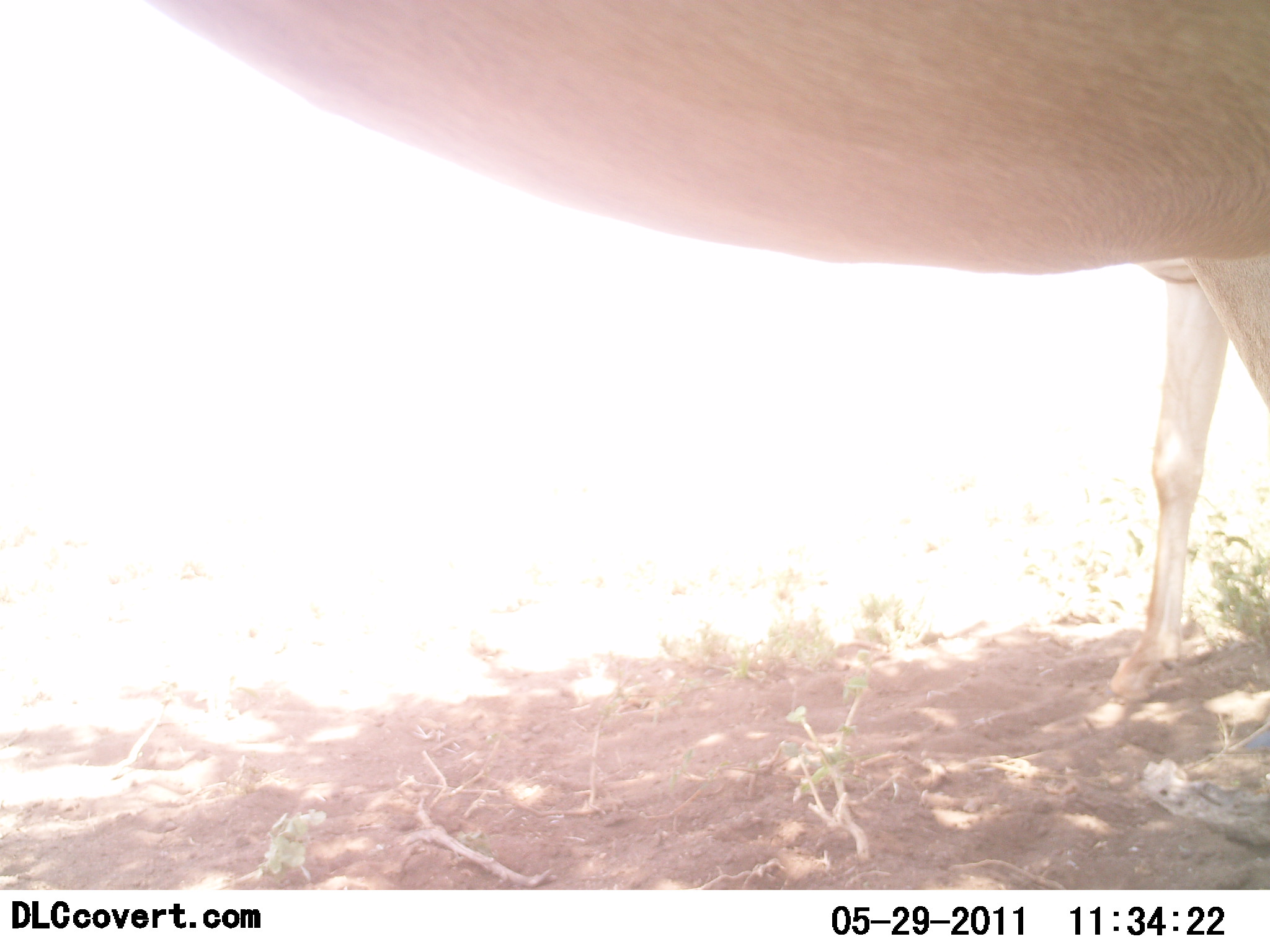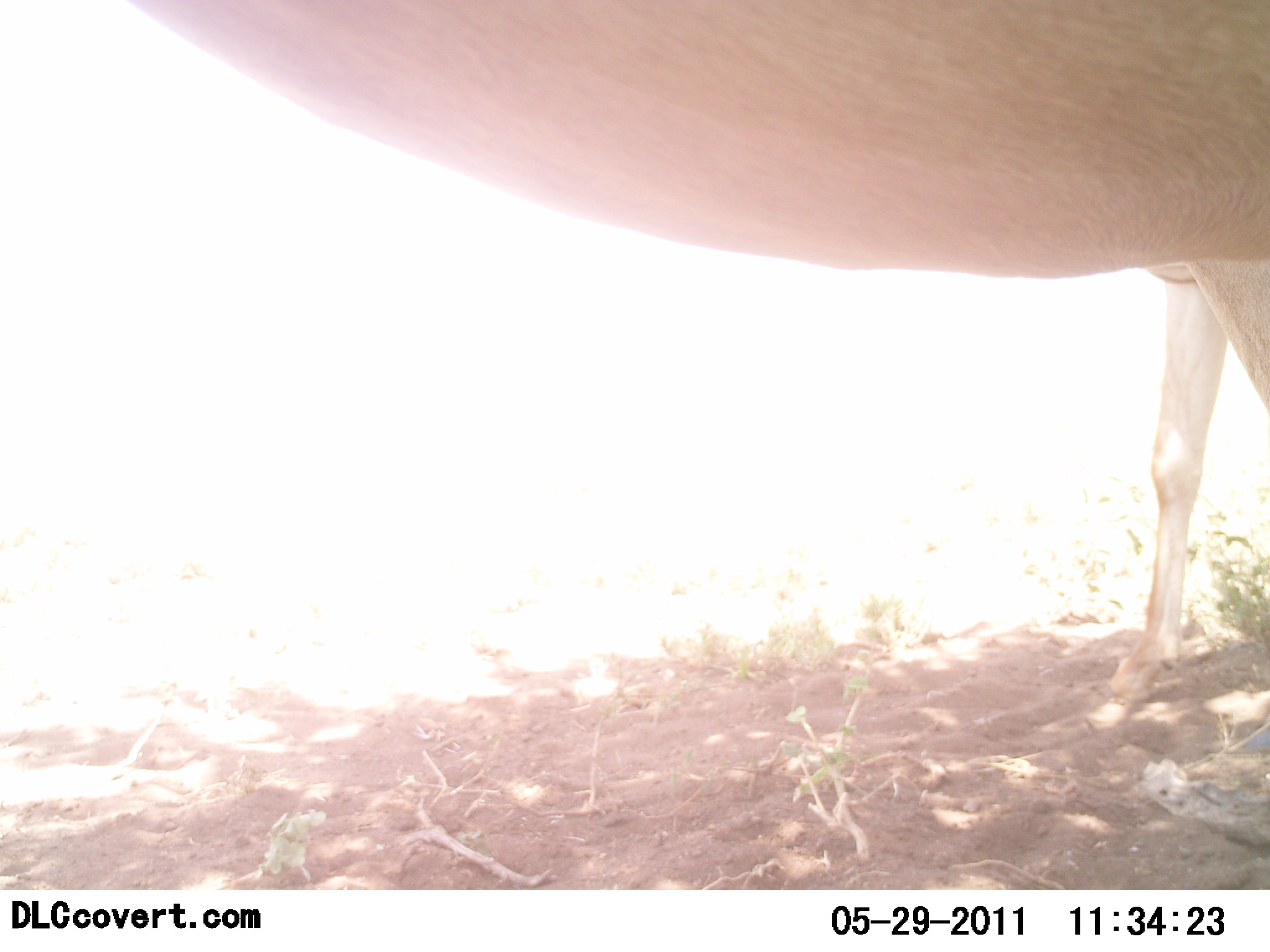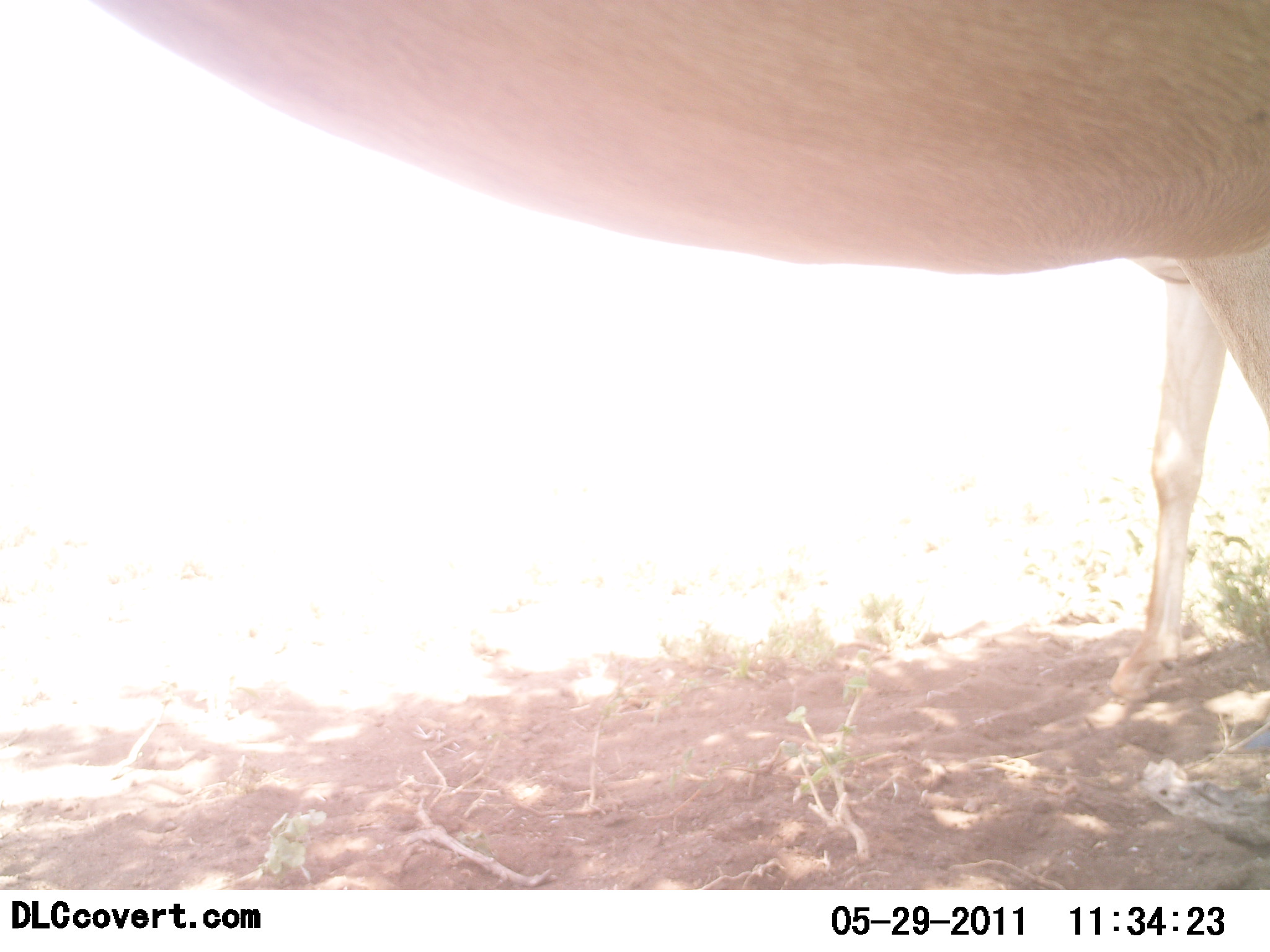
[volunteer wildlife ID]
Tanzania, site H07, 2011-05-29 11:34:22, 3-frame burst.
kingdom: Animalia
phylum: Chordata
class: Mammalia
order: Artiodactyla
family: Bovidae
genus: Alcelaphus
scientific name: Alcelaphus buselaphus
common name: hartebeest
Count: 2.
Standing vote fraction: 100%.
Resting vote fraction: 0%.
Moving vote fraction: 0%.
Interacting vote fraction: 0%.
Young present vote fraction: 0%.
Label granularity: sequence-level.